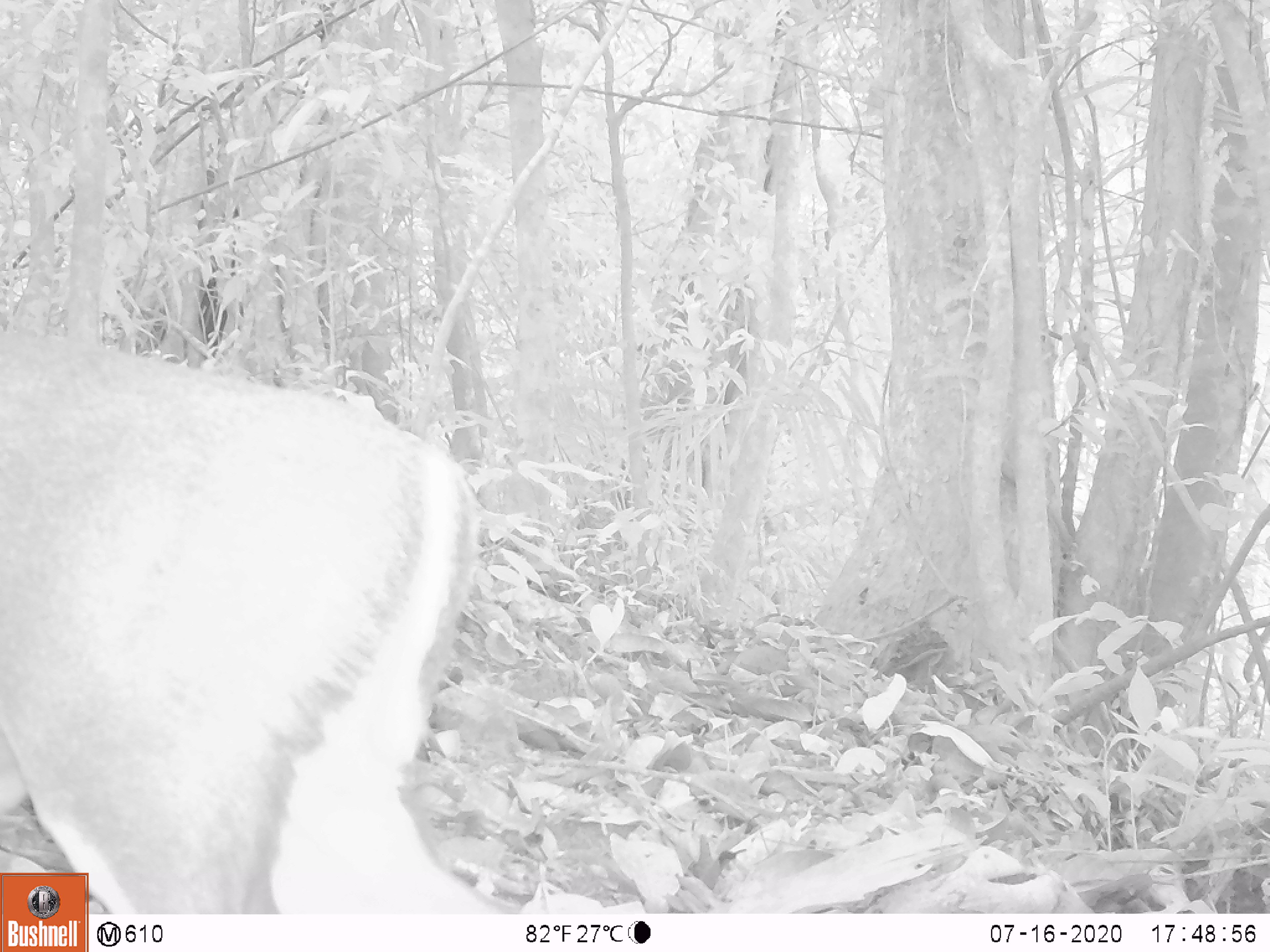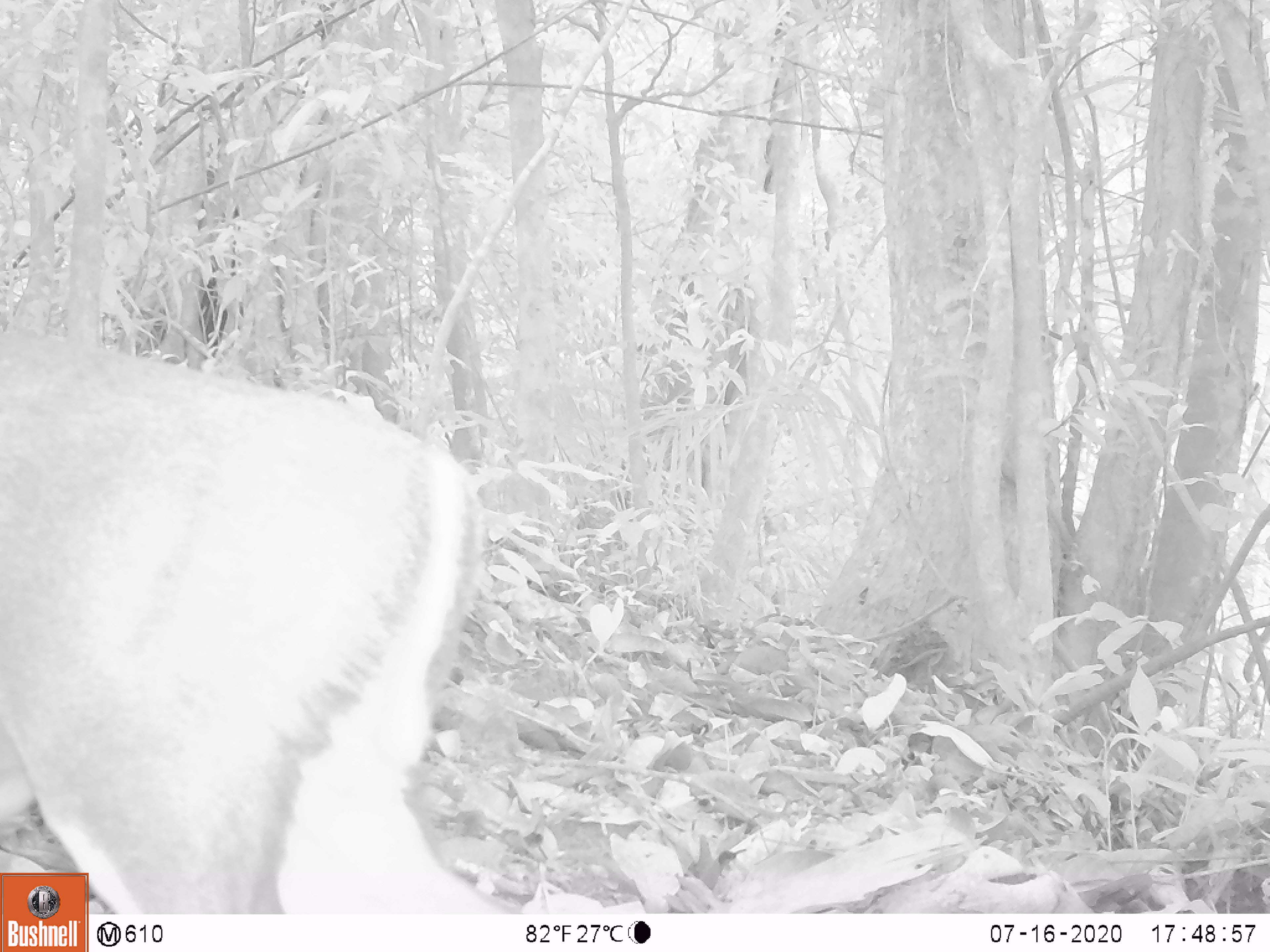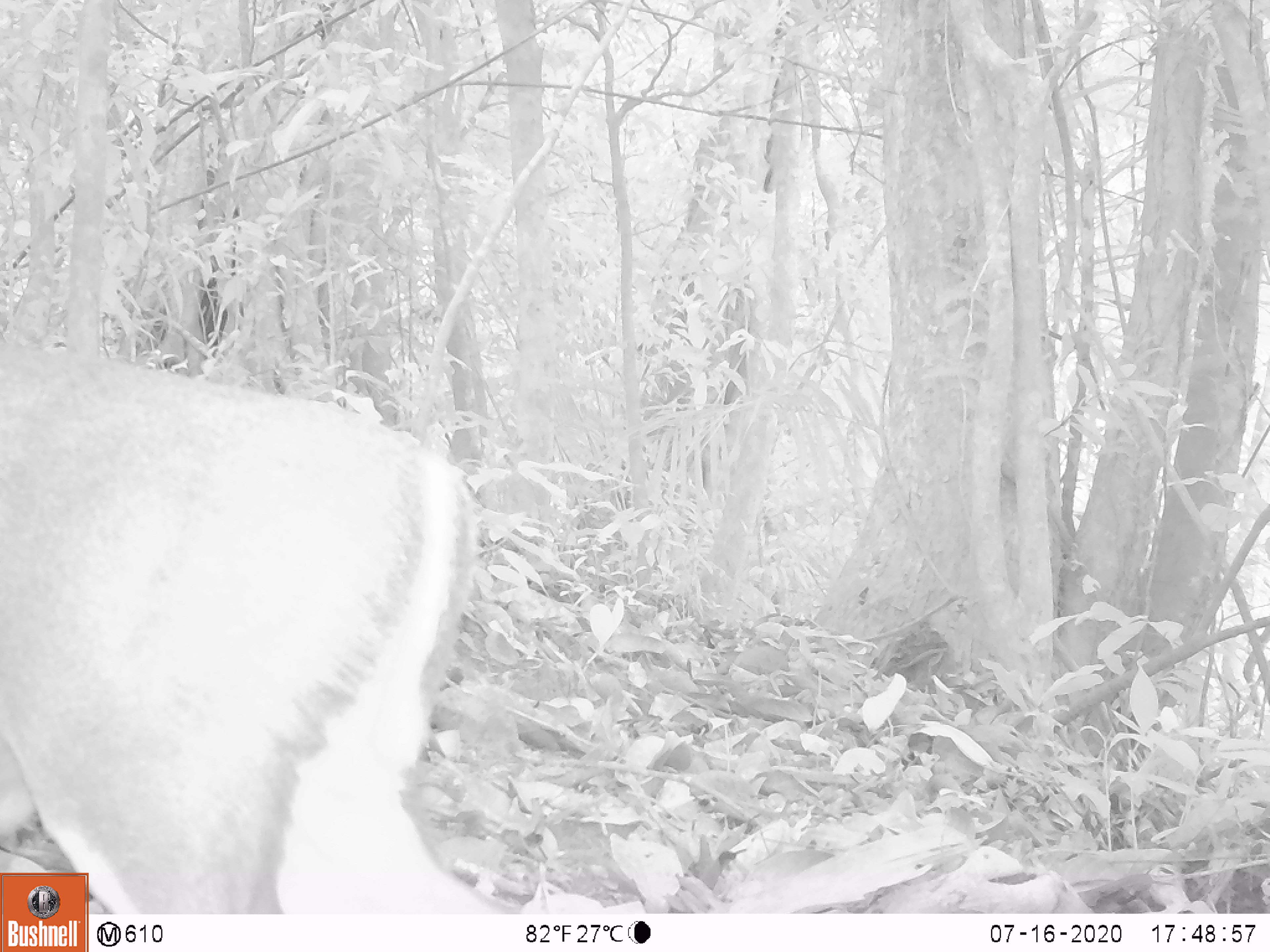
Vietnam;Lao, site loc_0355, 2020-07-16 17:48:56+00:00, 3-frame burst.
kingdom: Animalia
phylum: Chordata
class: Mammalia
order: Artiodactyla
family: Cervidae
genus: Muntiacus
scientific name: Muntiacus rooseveltorum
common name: roosevelt's muntjac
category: roosevelts muntjac group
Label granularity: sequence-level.